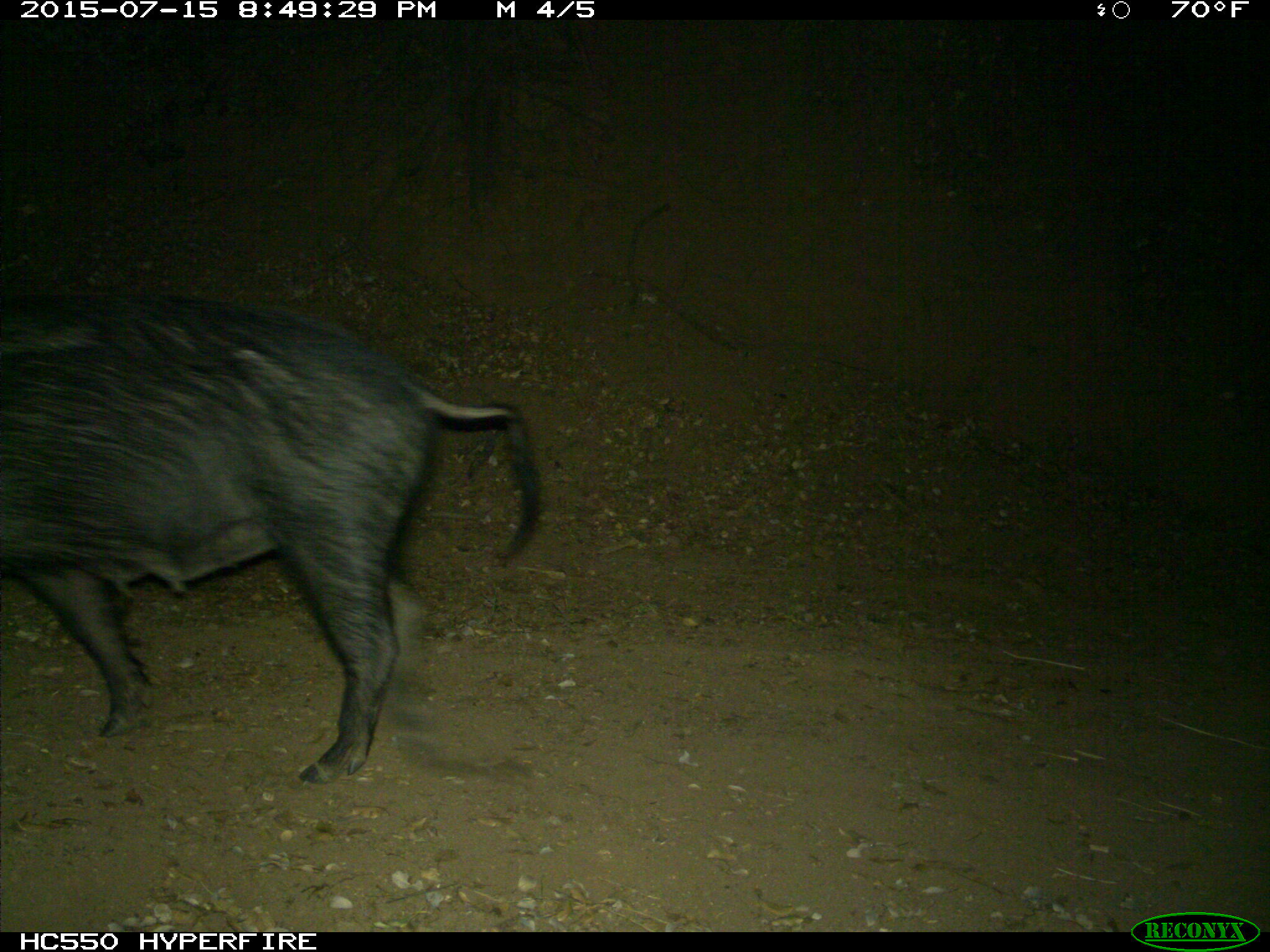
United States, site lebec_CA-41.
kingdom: Animalia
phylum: Chordata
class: Mammalia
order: Artiodactyla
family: Suidae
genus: Sus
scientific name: Sus scrofa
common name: wild boar